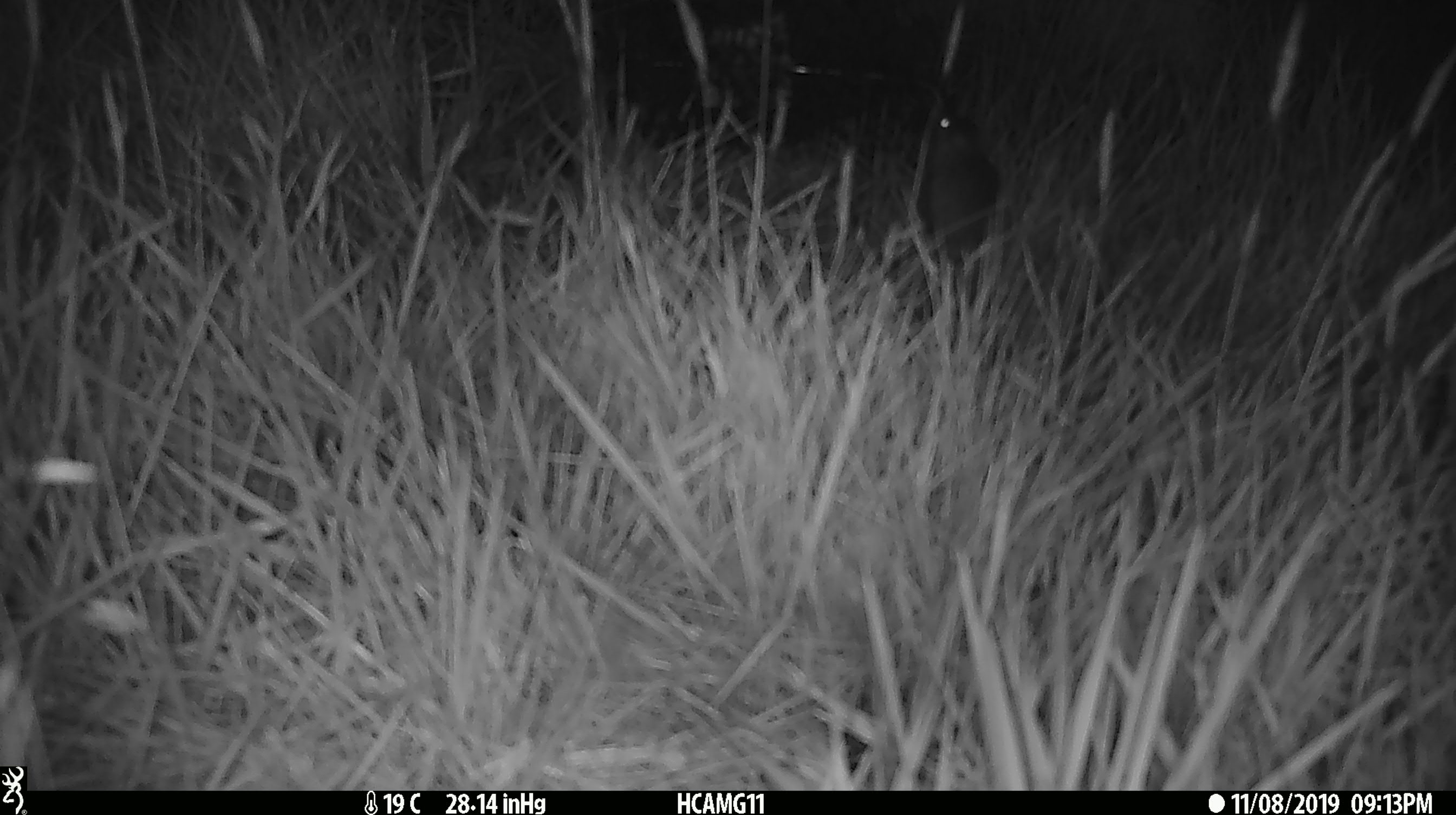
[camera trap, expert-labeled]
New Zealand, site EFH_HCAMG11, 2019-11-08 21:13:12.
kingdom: Animalia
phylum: Chordata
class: Mammalia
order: Rodentia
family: Muridae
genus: Mus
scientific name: Mus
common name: mouse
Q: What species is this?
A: Mouse (Mus).